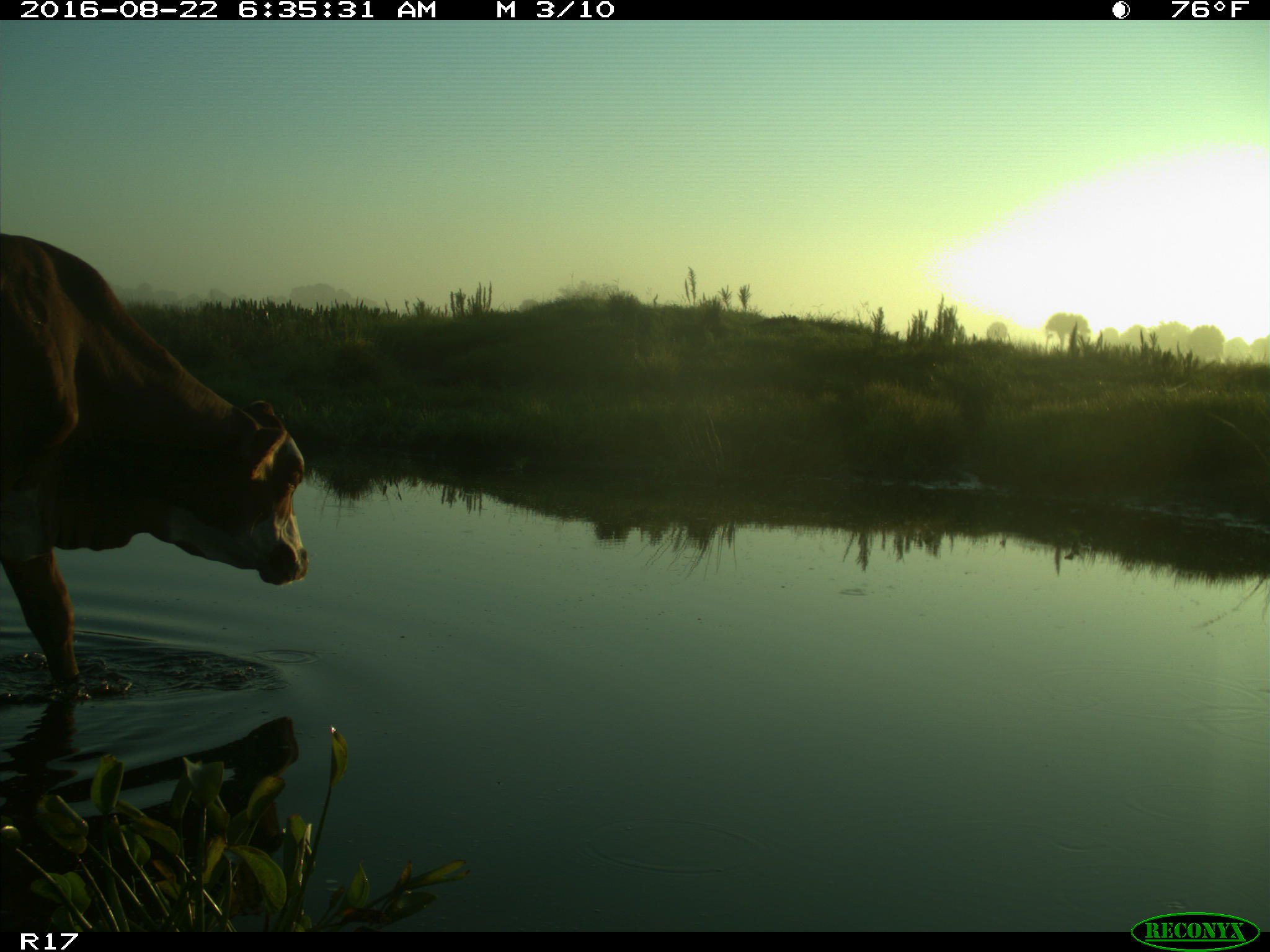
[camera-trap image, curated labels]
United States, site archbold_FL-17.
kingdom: Animalia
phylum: Chordata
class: Mammalia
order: Artiodactyla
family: Bovidae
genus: Bos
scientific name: Bos taurus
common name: domestic cow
Bos taurus (domestic cow).